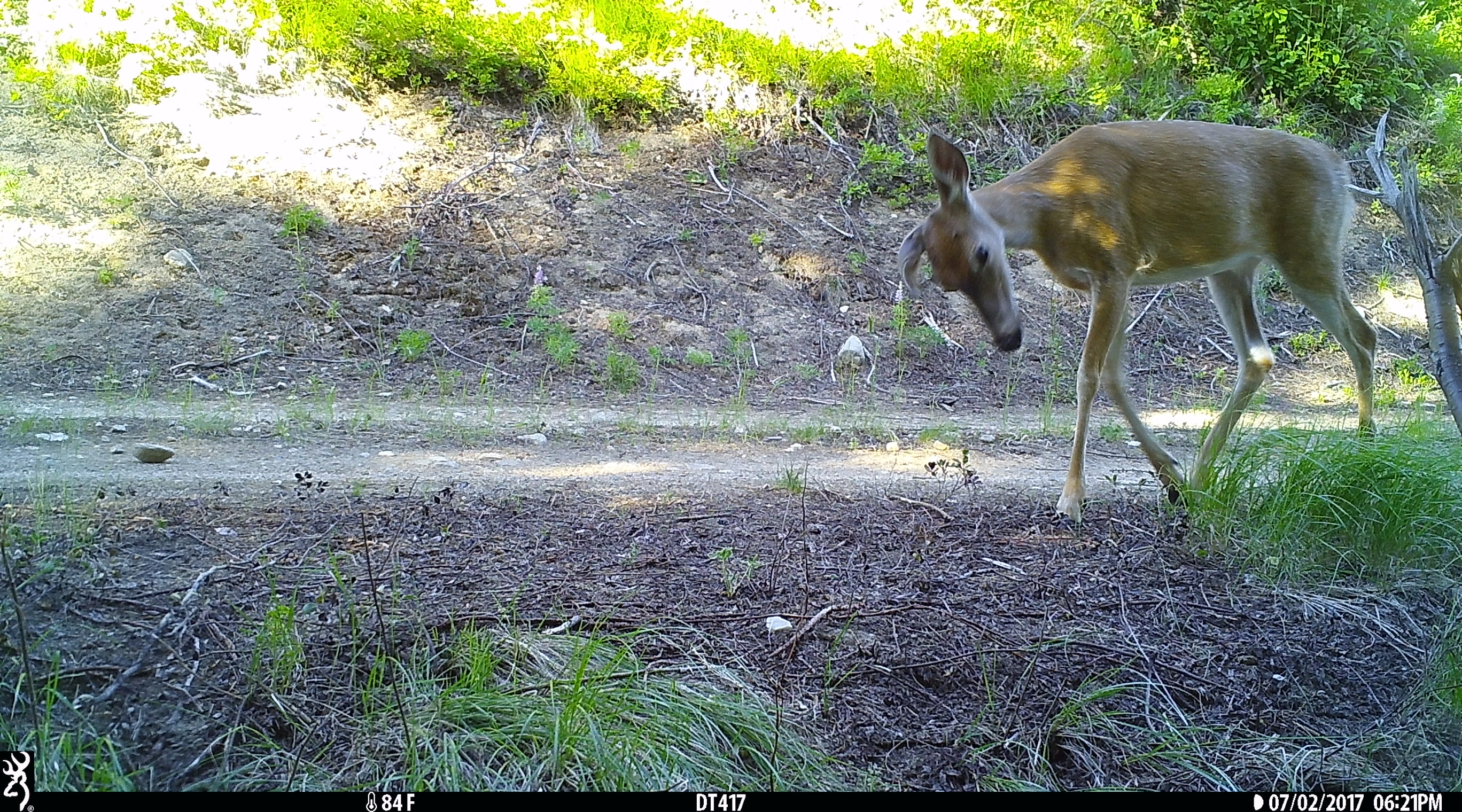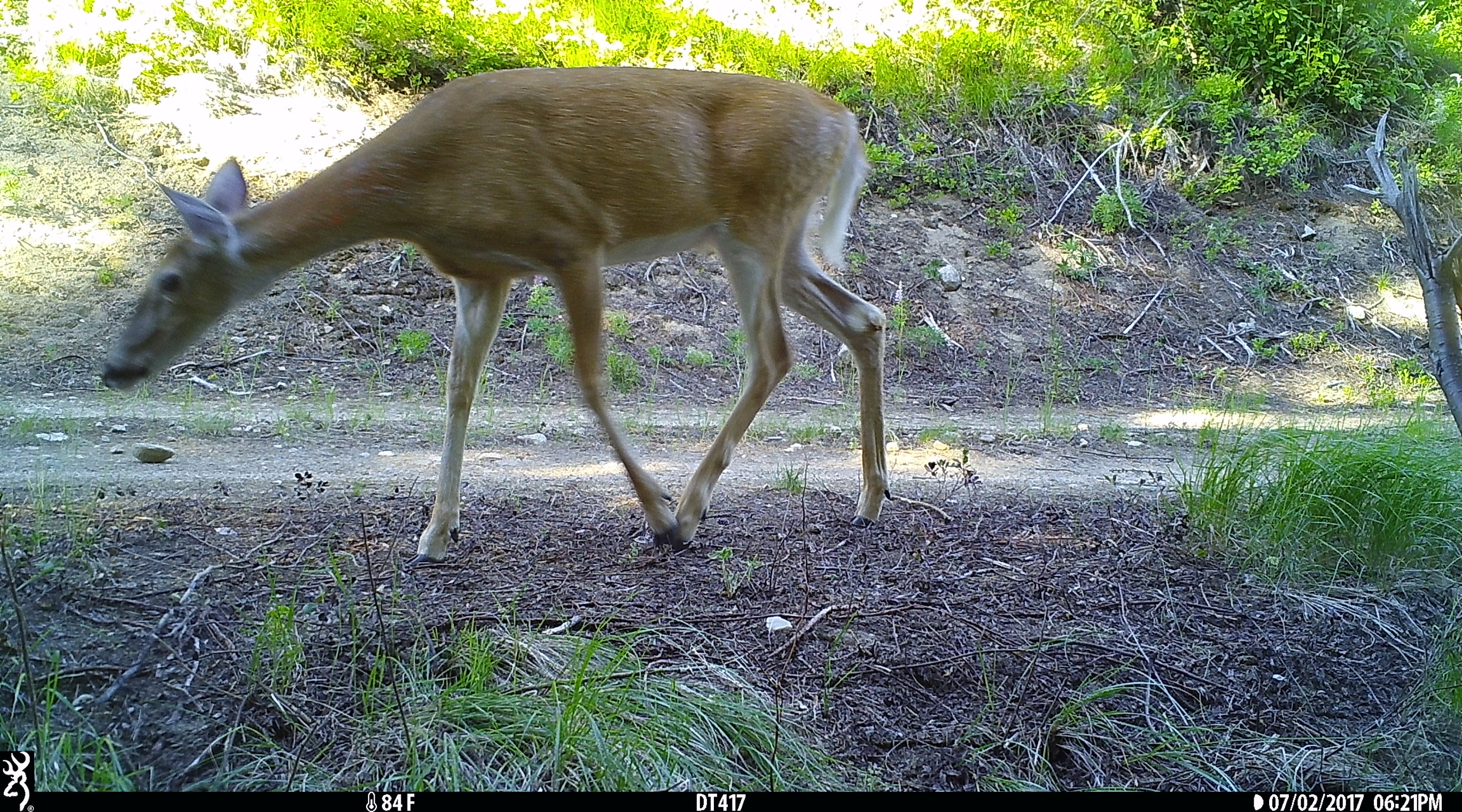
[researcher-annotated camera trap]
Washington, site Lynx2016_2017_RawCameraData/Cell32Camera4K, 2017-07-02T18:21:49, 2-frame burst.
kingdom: Animalia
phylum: Chordata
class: Mammalia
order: Artiodactyla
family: Cervidae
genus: Odocoileus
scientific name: Odocoileus virginianus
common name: white-tailed deer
Odocoileus virginianus (white-tailed deer). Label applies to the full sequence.